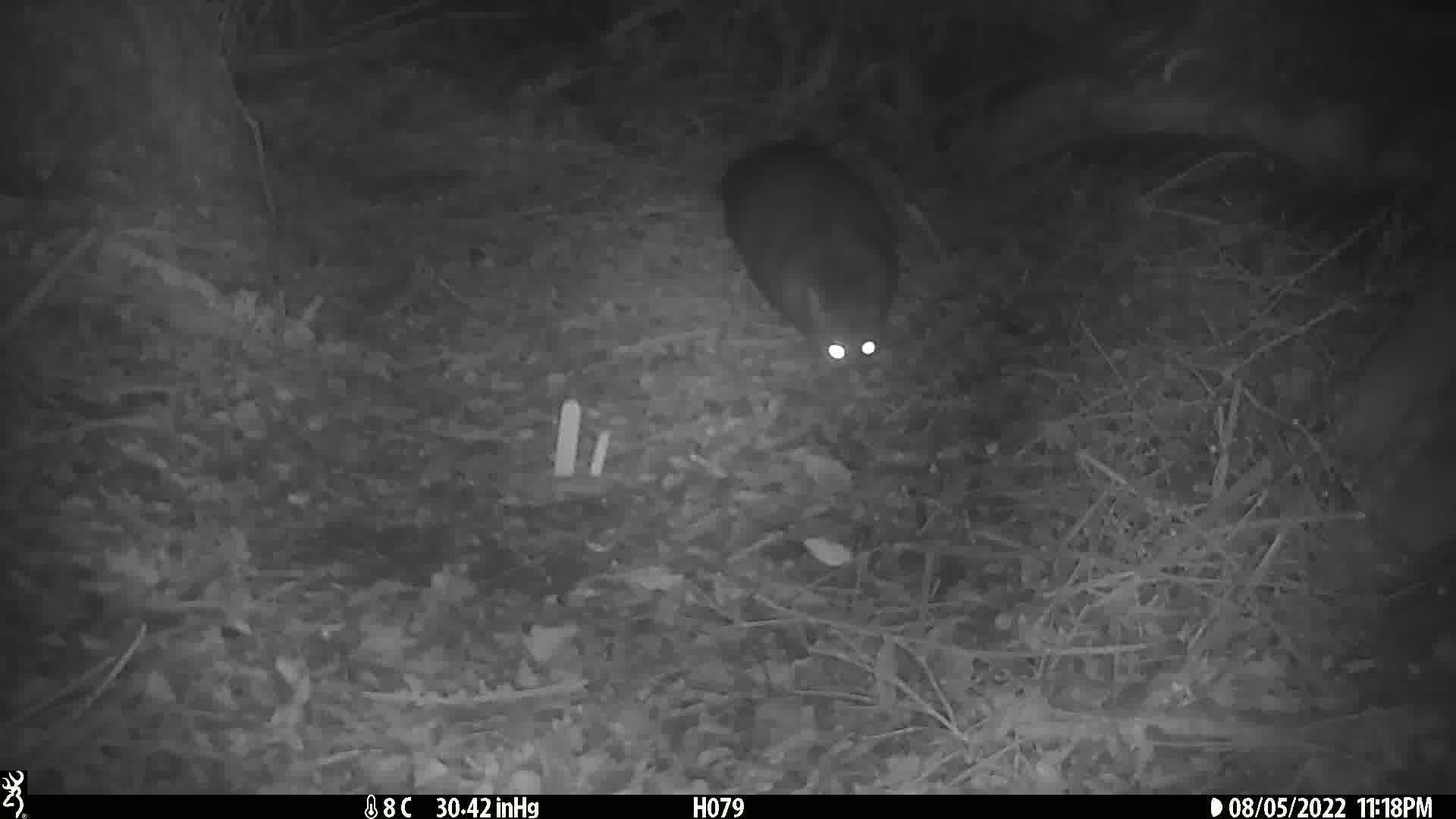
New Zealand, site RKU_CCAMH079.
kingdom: Animalia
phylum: Chordata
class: Mammalia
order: Diprotodontia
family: Phalangeridae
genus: Trichosurus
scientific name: Trichosurus vulpecula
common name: common brushtail possum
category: possum